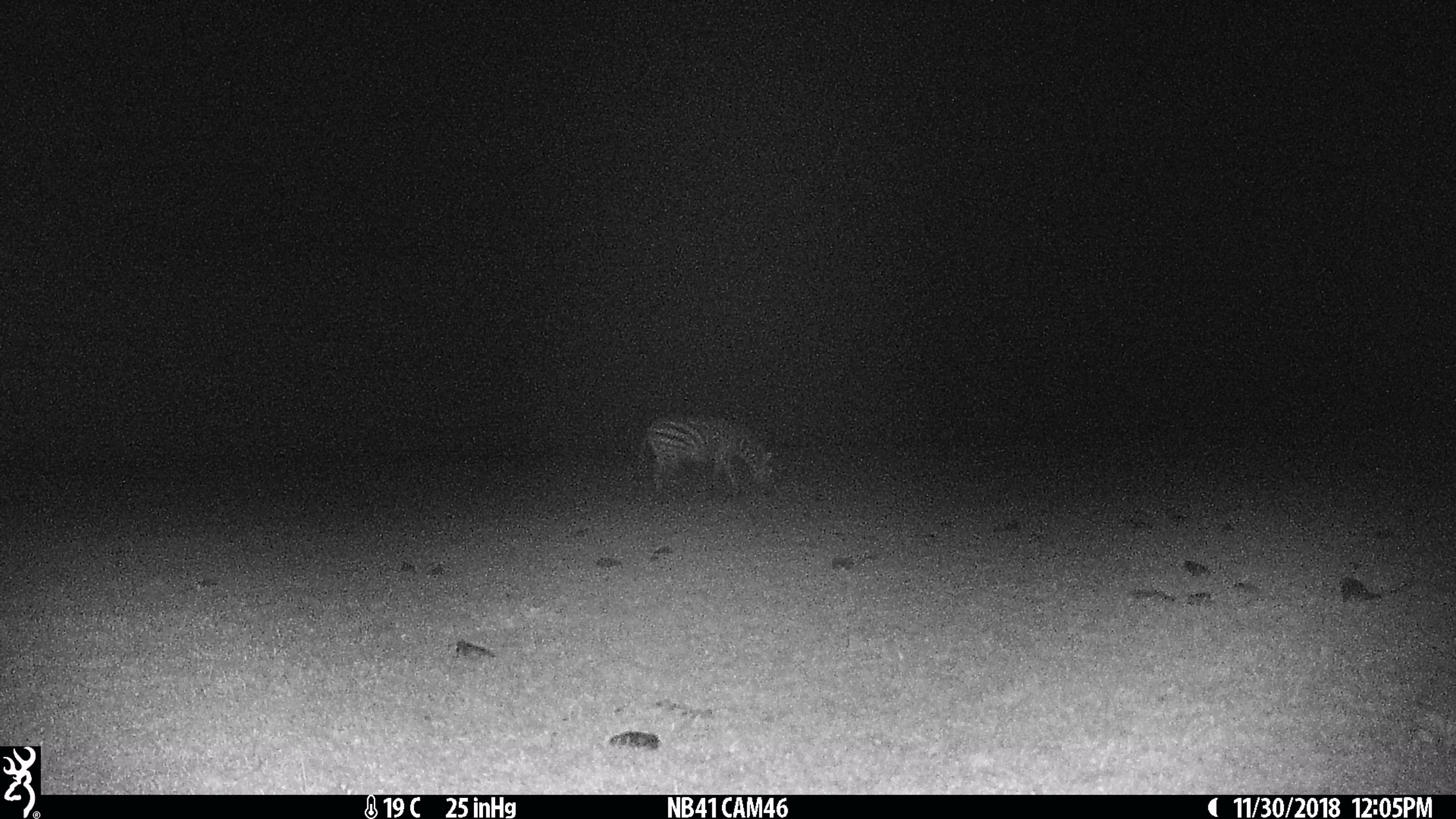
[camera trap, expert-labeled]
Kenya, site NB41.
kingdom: Animalia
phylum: Chordata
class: Mammalia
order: Perissodactyla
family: Equidae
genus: Equus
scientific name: Equus quagga burchellii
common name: burchell's zebra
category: zebra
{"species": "zebra (burchell's zebra) (Equus quagga burchellii)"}